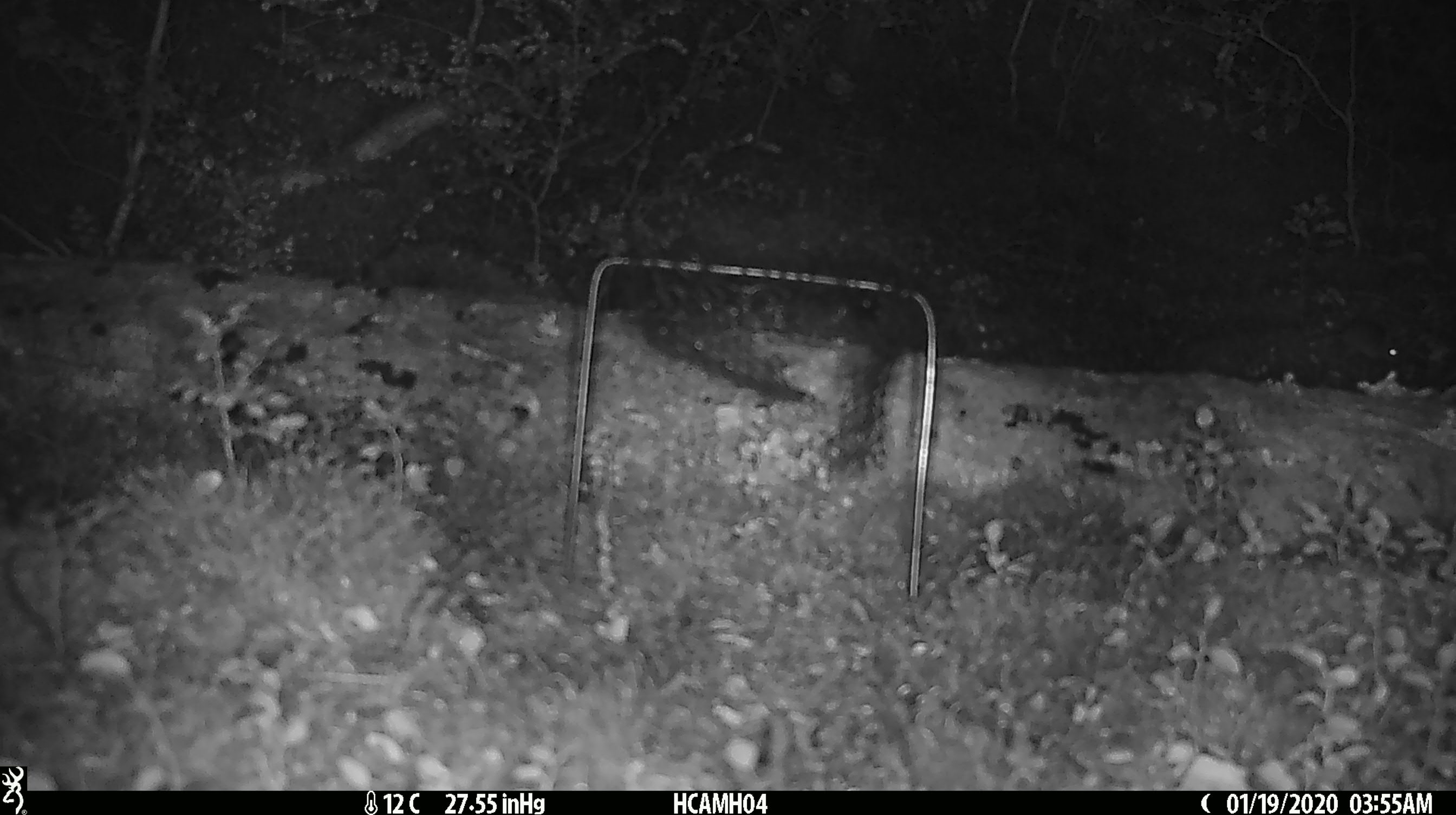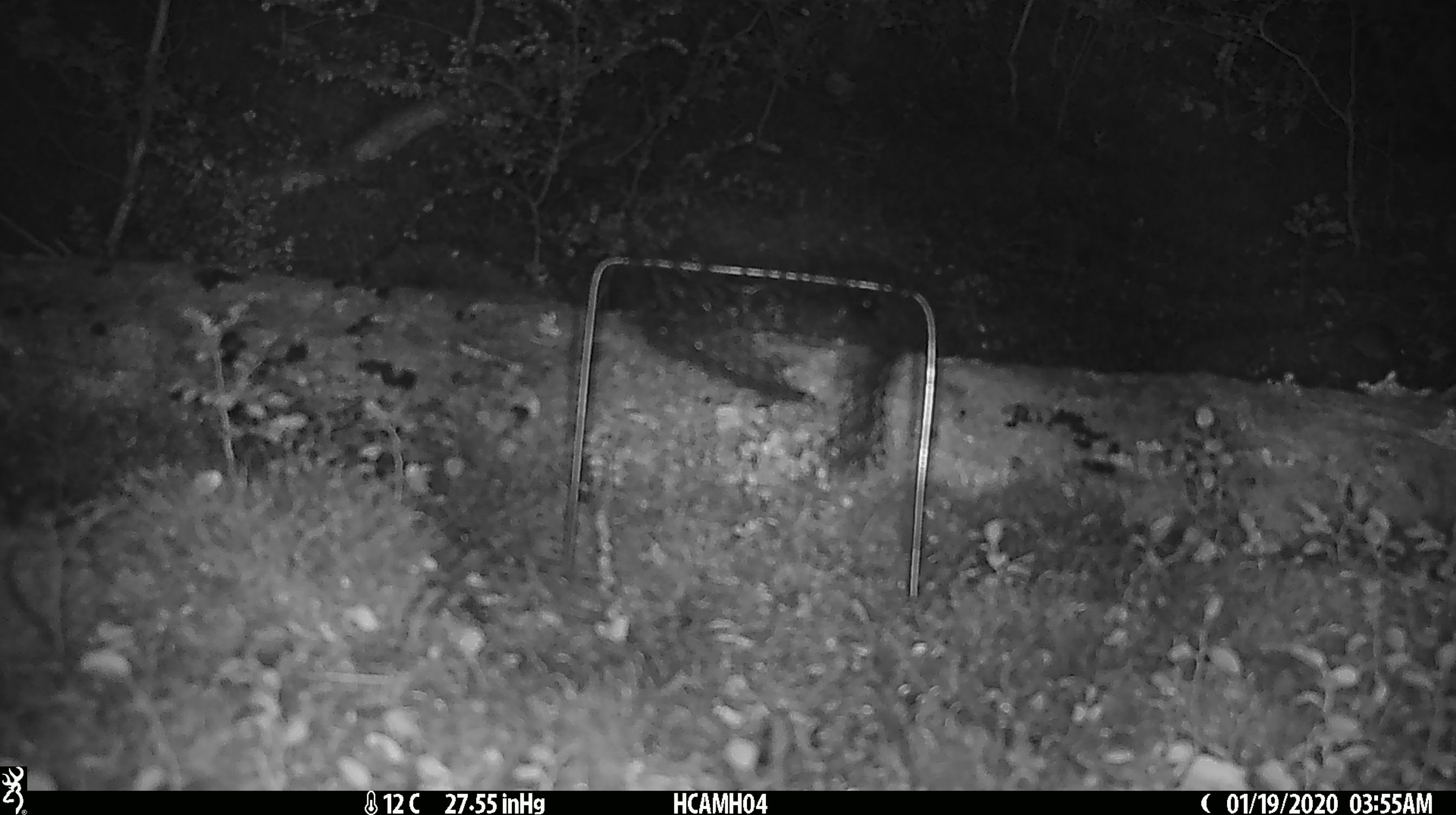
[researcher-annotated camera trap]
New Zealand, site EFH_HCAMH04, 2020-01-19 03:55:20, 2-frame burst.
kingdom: Animalia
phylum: Chordata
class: Mammalia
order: Rodentia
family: Muridae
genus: Mus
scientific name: Mus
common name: mouse